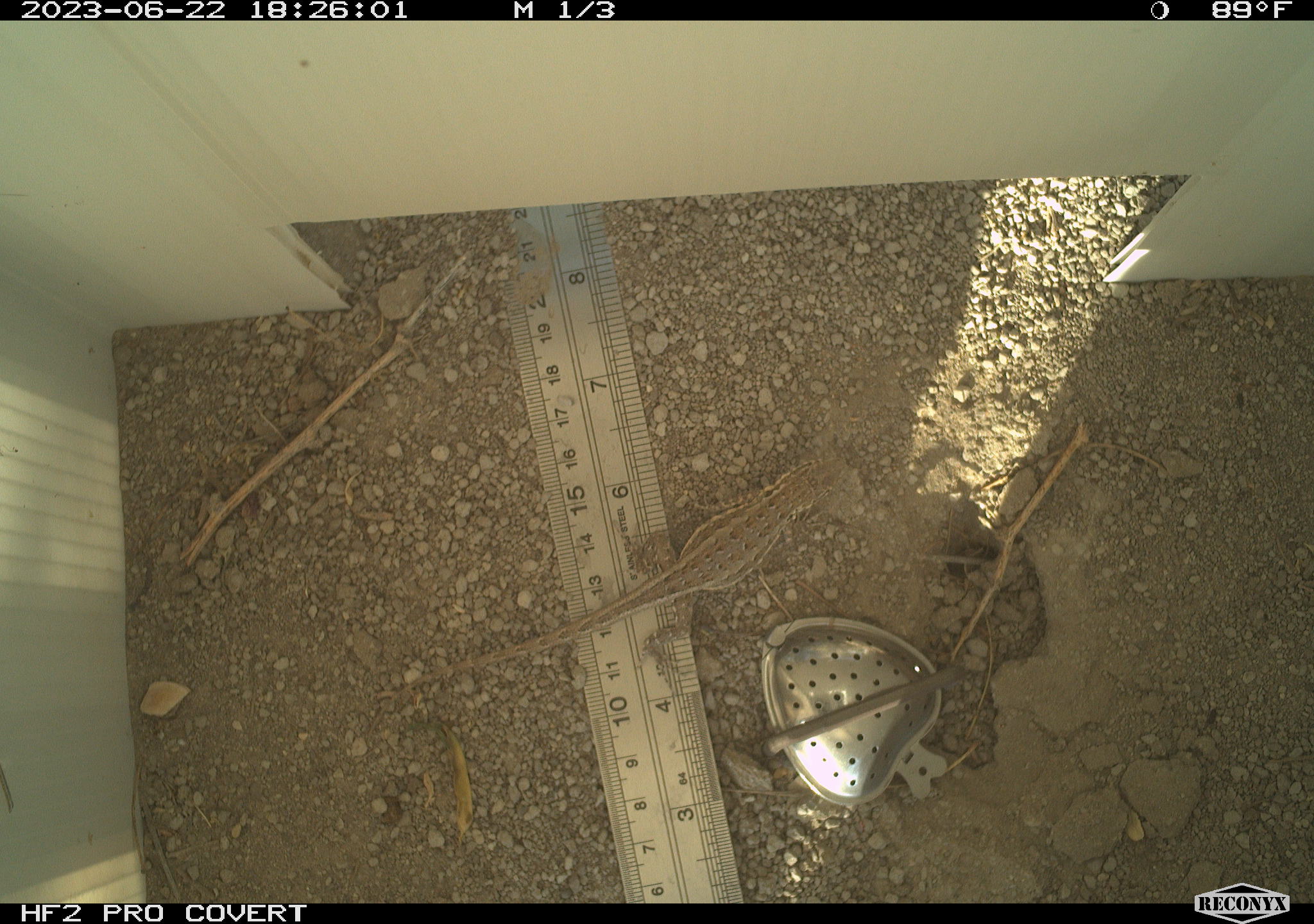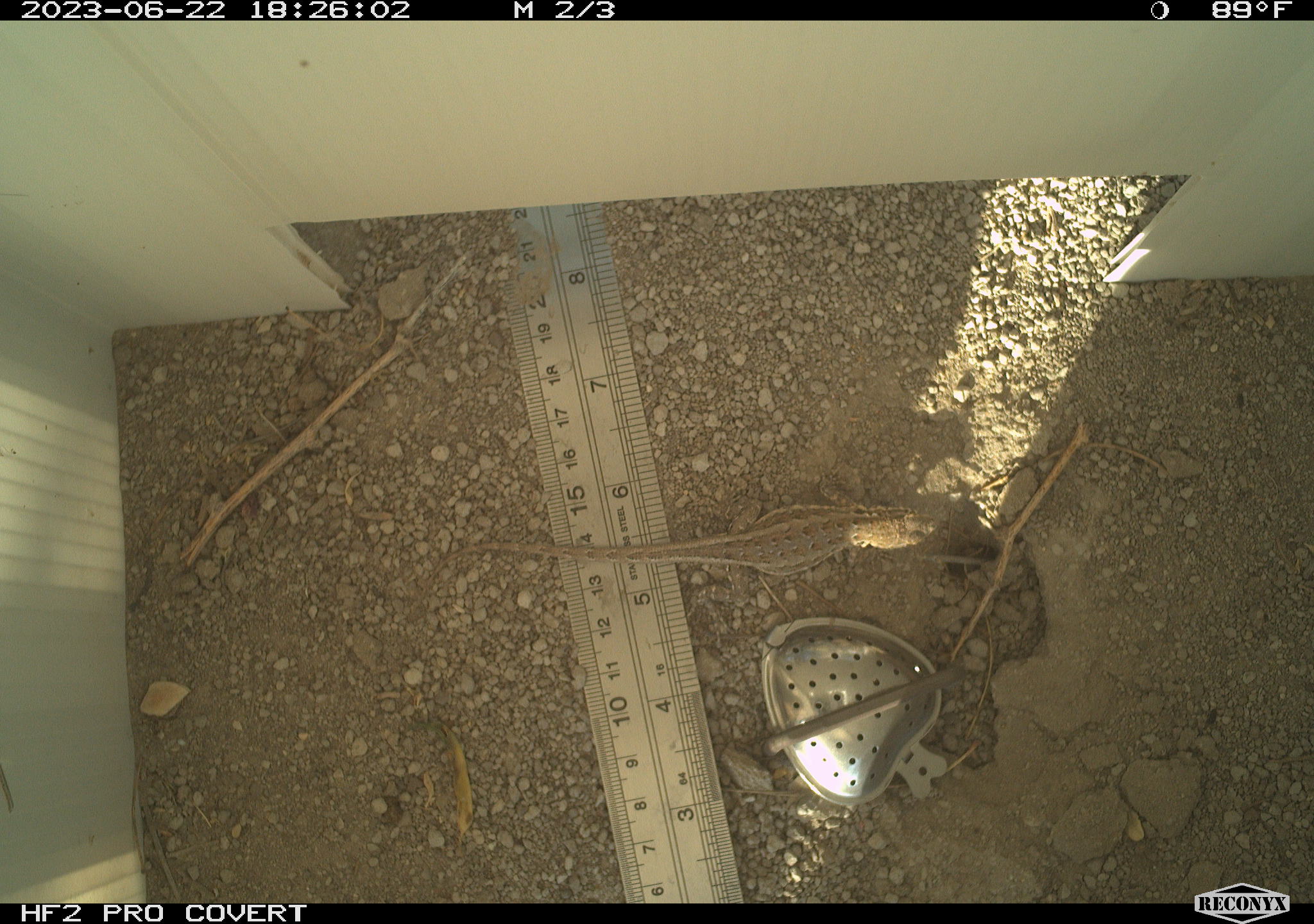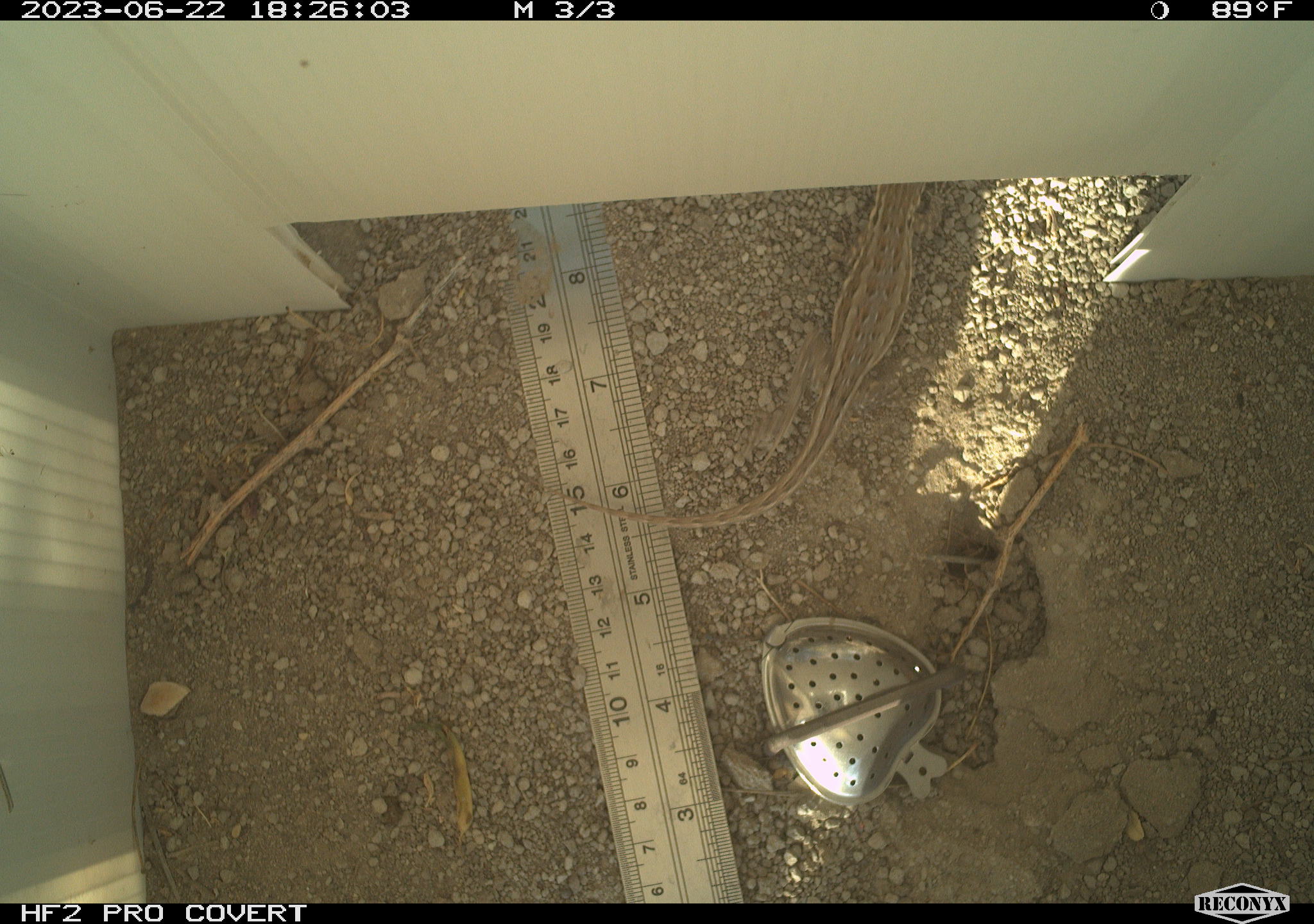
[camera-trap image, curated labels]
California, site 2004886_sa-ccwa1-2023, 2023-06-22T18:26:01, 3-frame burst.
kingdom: Animalia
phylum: Chordata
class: Reptilia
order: Squamata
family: Phrynosomatidae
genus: Uta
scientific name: Uta stansburiana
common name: common side-blotched lizard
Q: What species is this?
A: Common side-blotched lizard (Uta stansburiana).